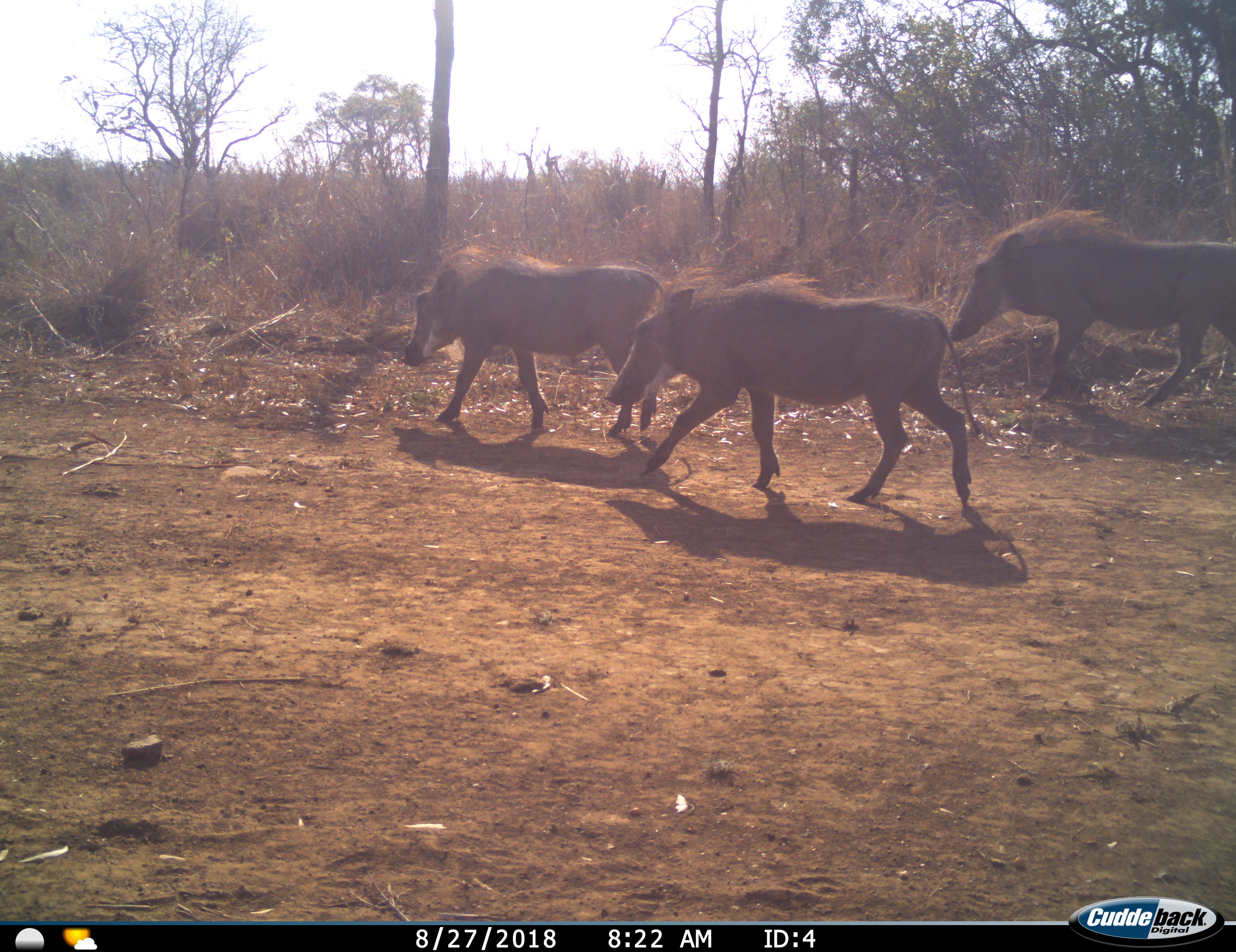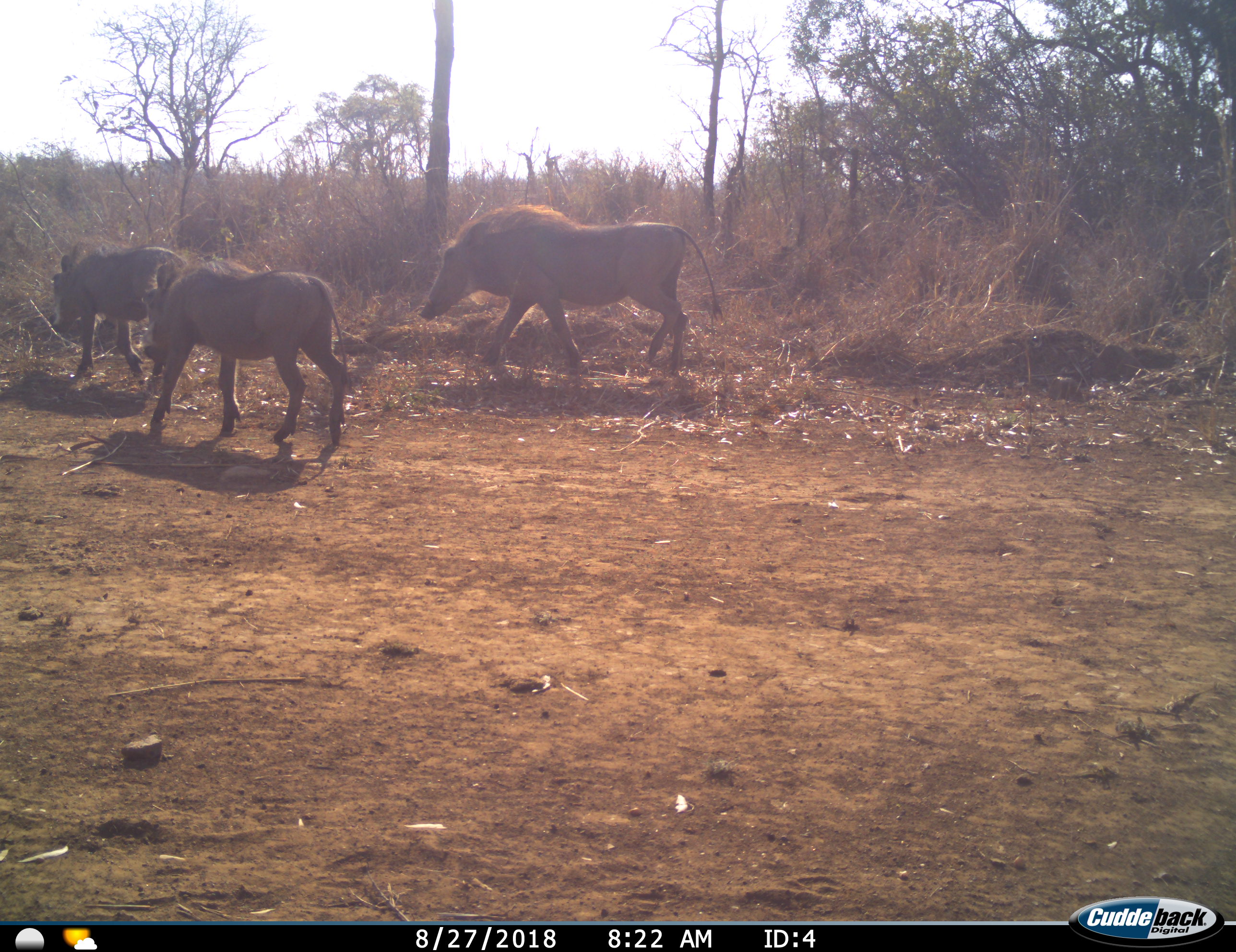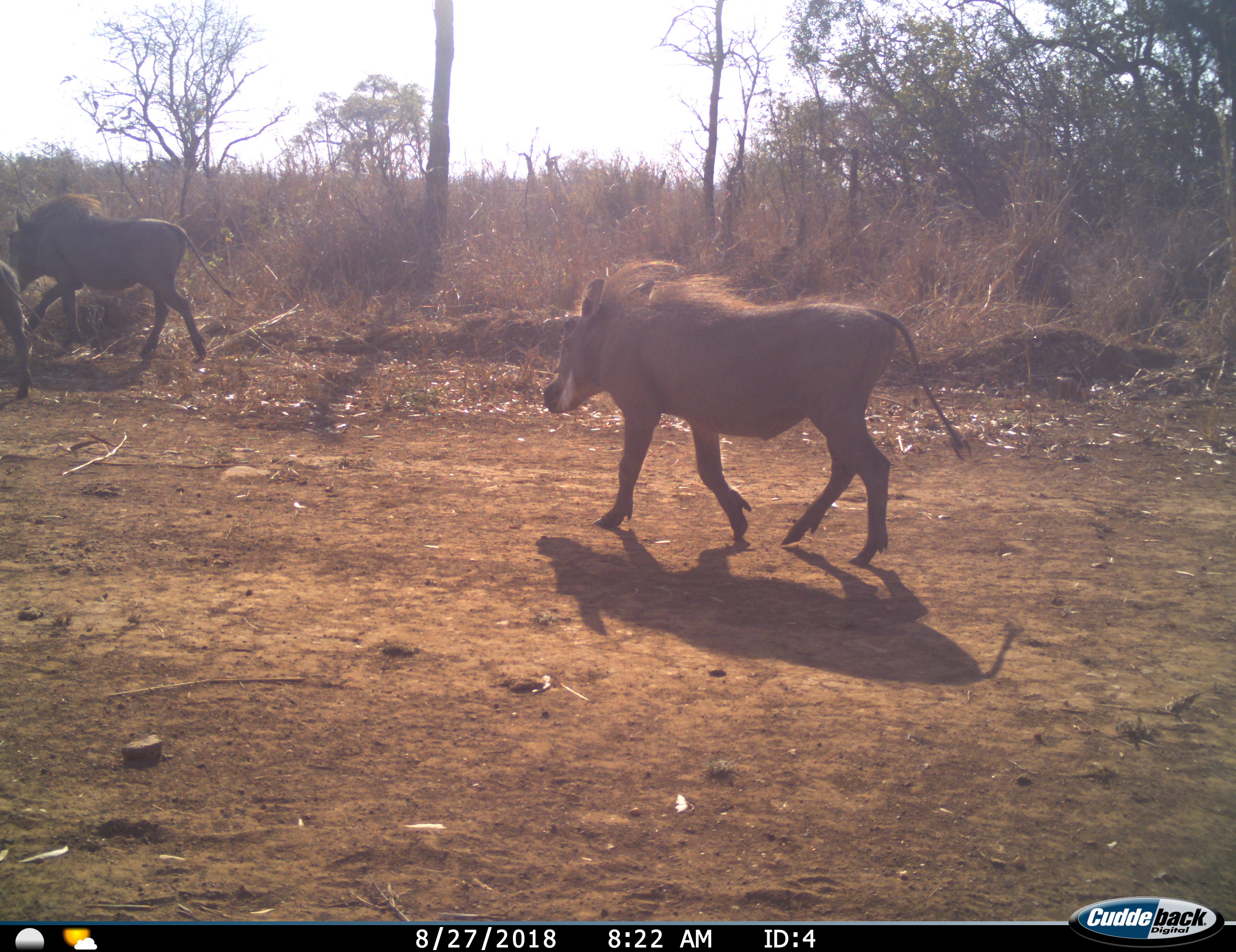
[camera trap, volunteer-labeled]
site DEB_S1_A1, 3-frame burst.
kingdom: Animalia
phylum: Chordata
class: Mammalia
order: Artiodactyla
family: Suidae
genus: Phacochoerus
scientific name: Phacochoerus africanus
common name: warthog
Warthog (Phacochoerus africanus), count 3. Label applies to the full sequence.